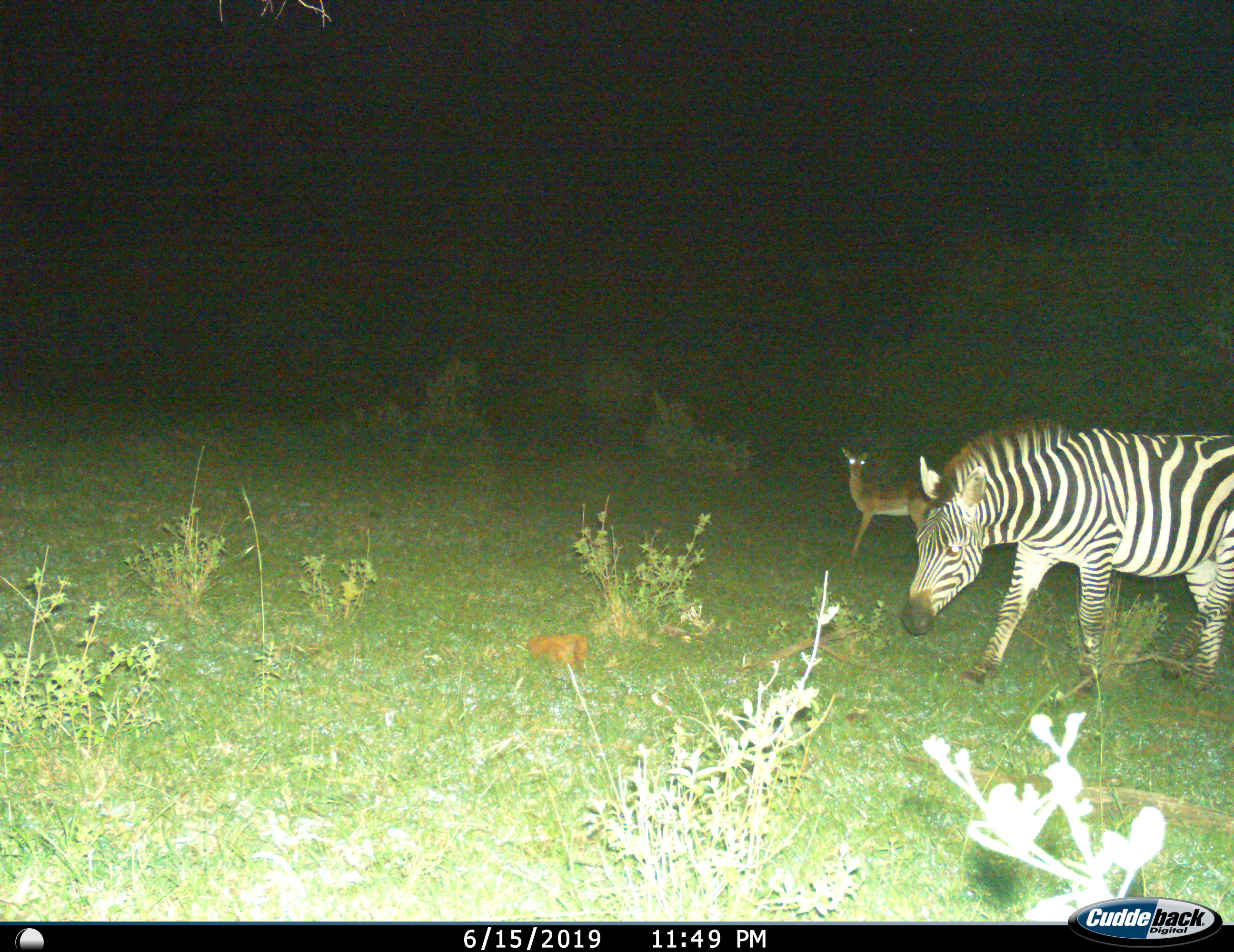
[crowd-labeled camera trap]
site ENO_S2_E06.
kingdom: Animalia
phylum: Chordata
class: Mammalia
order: Artiodactyla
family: Bovidae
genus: Aepyceros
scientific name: Aepyceros melampus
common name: impala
Impala (Aepyceros melampus), count 1. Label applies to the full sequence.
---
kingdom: Animalia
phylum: Chordata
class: Mammalia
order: Perissodactyla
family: Equidae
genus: Equus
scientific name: Equus quagga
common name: plains zebra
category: zebraplains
Zebraplains (plains zebra) (Equus quagga), count 1. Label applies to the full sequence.